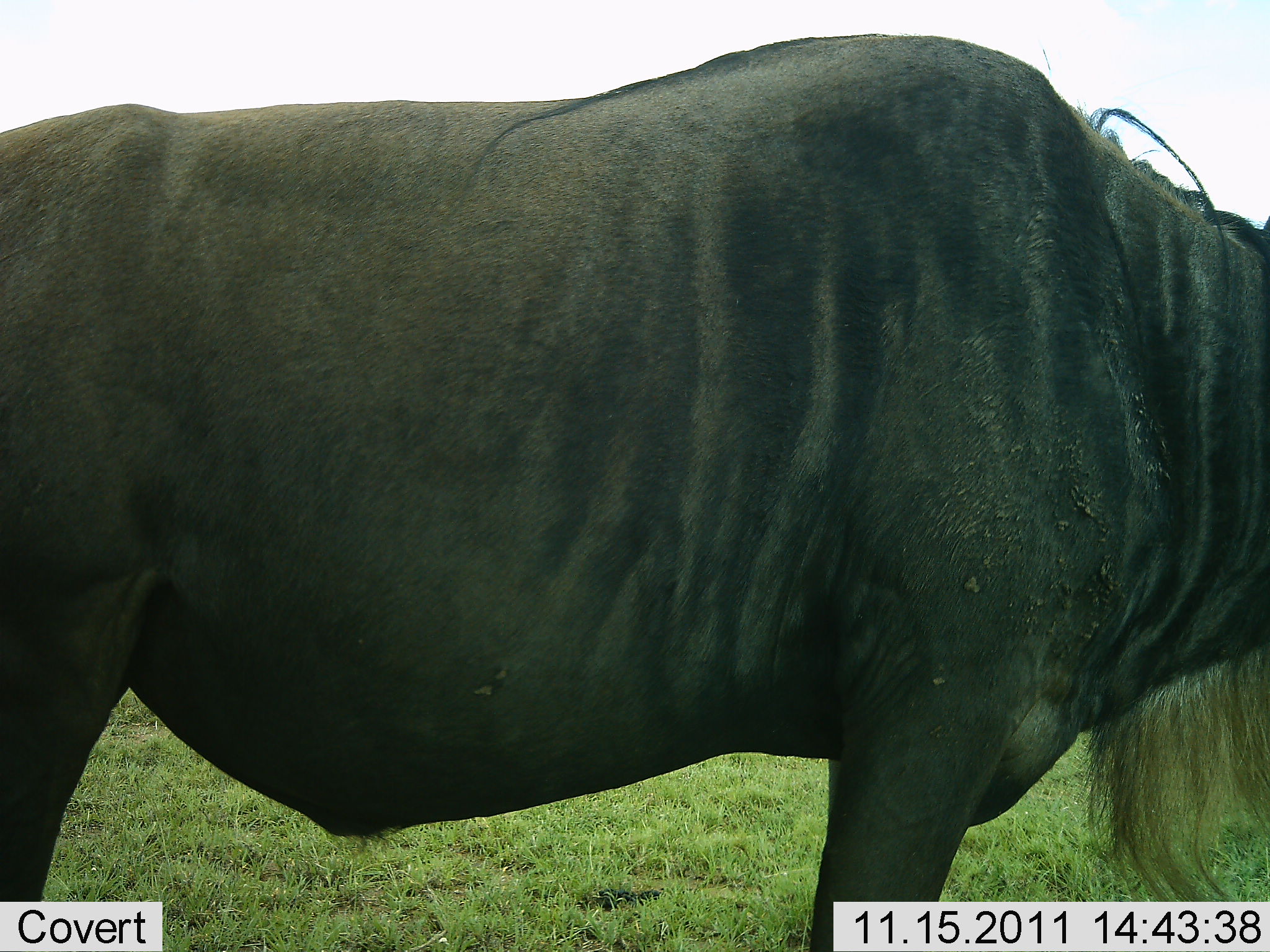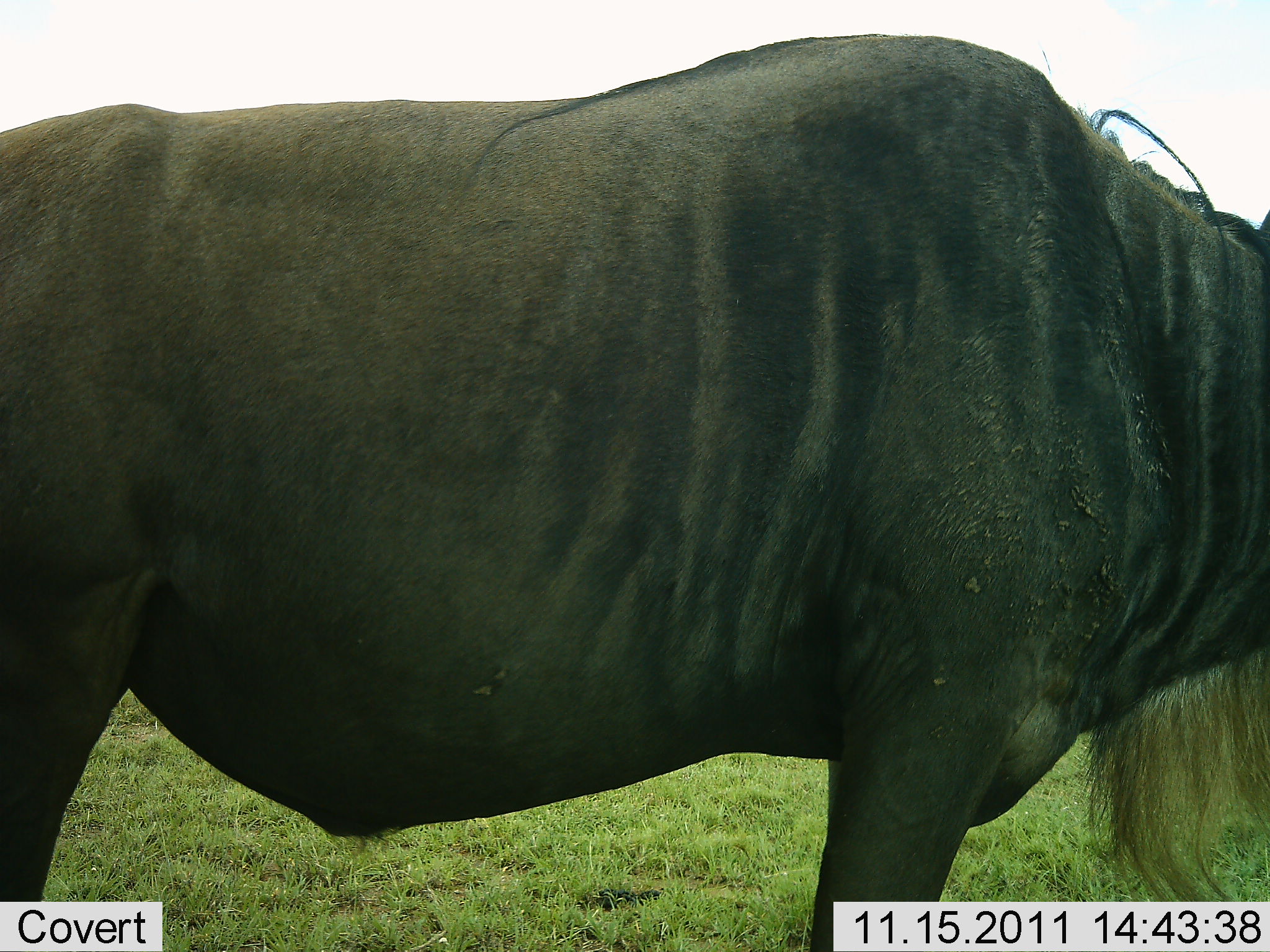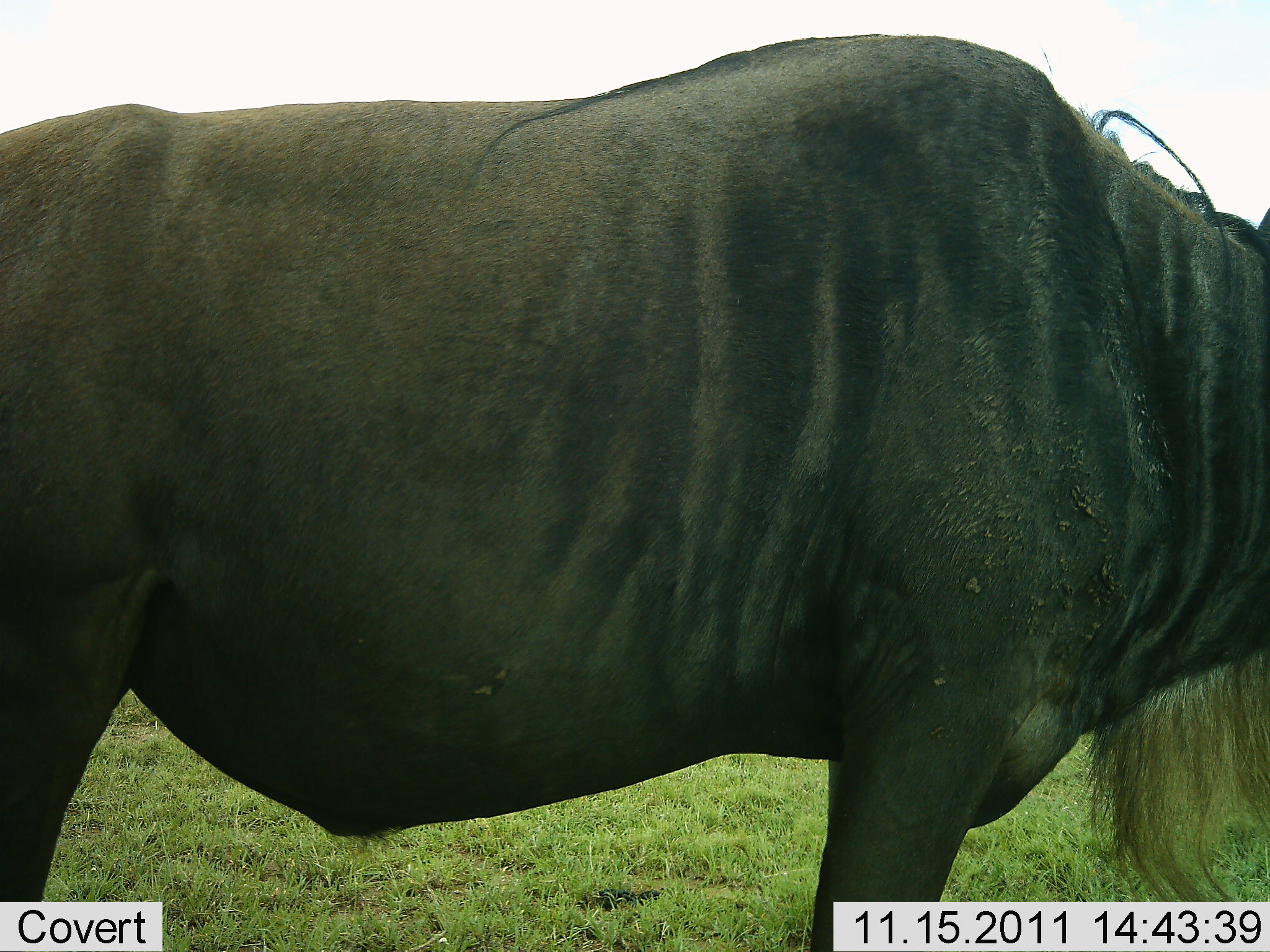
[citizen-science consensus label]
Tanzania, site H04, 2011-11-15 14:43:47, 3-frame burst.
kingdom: Animalia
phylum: Chordata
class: Mammalia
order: Artiodactyla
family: Bovidae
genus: Connochaetes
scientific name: Connochaetes taurinus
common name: blue wildebeest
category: wildebeest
Wildebeest (blue wildebeest) (Connochaetes taurinus), count 1. Behavior (volunteer vote fractions): standing 100%, resting 9%, moving 0%, interacting 0%. Young present (vote fraction): 0%. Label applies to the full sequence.